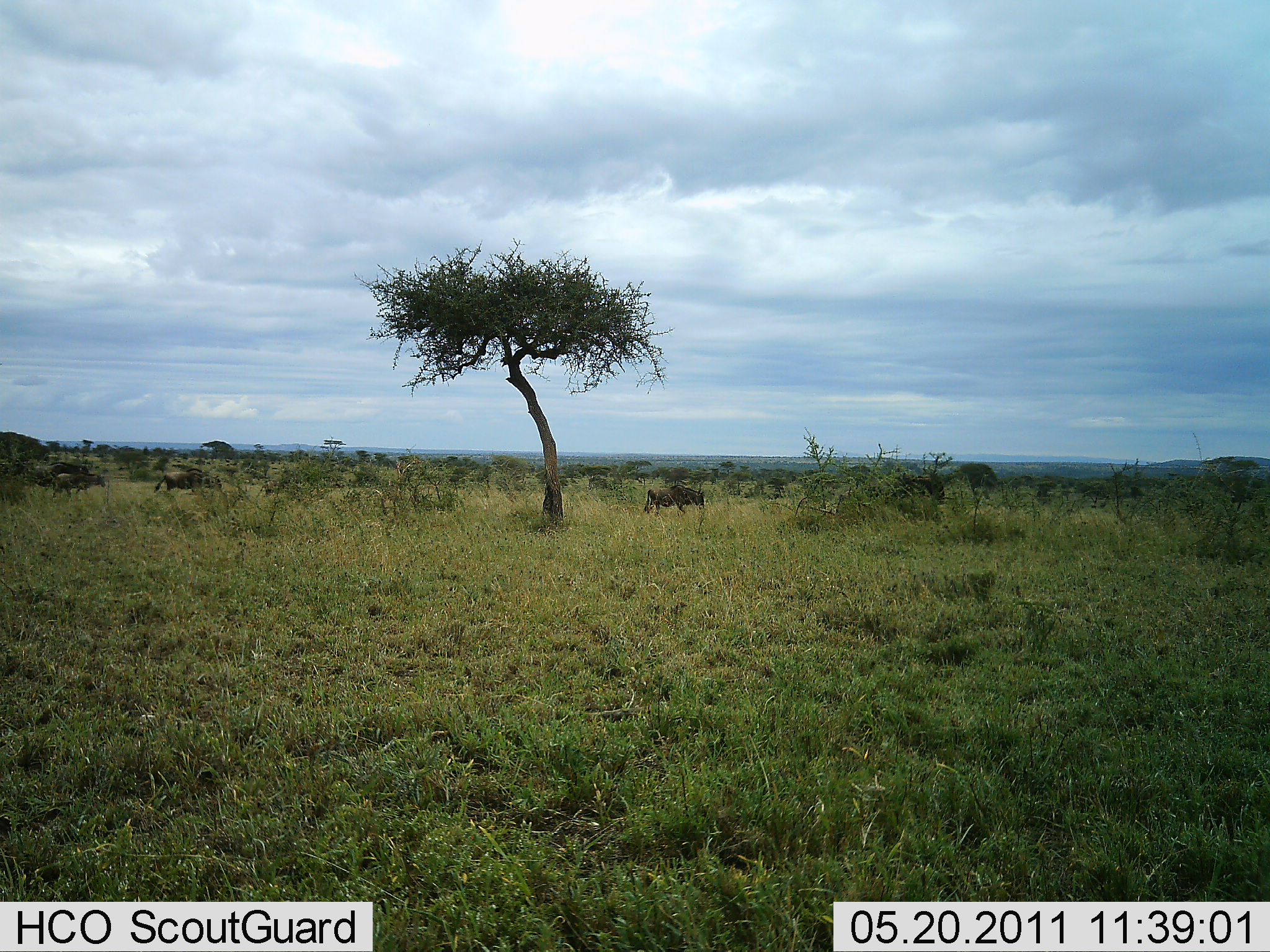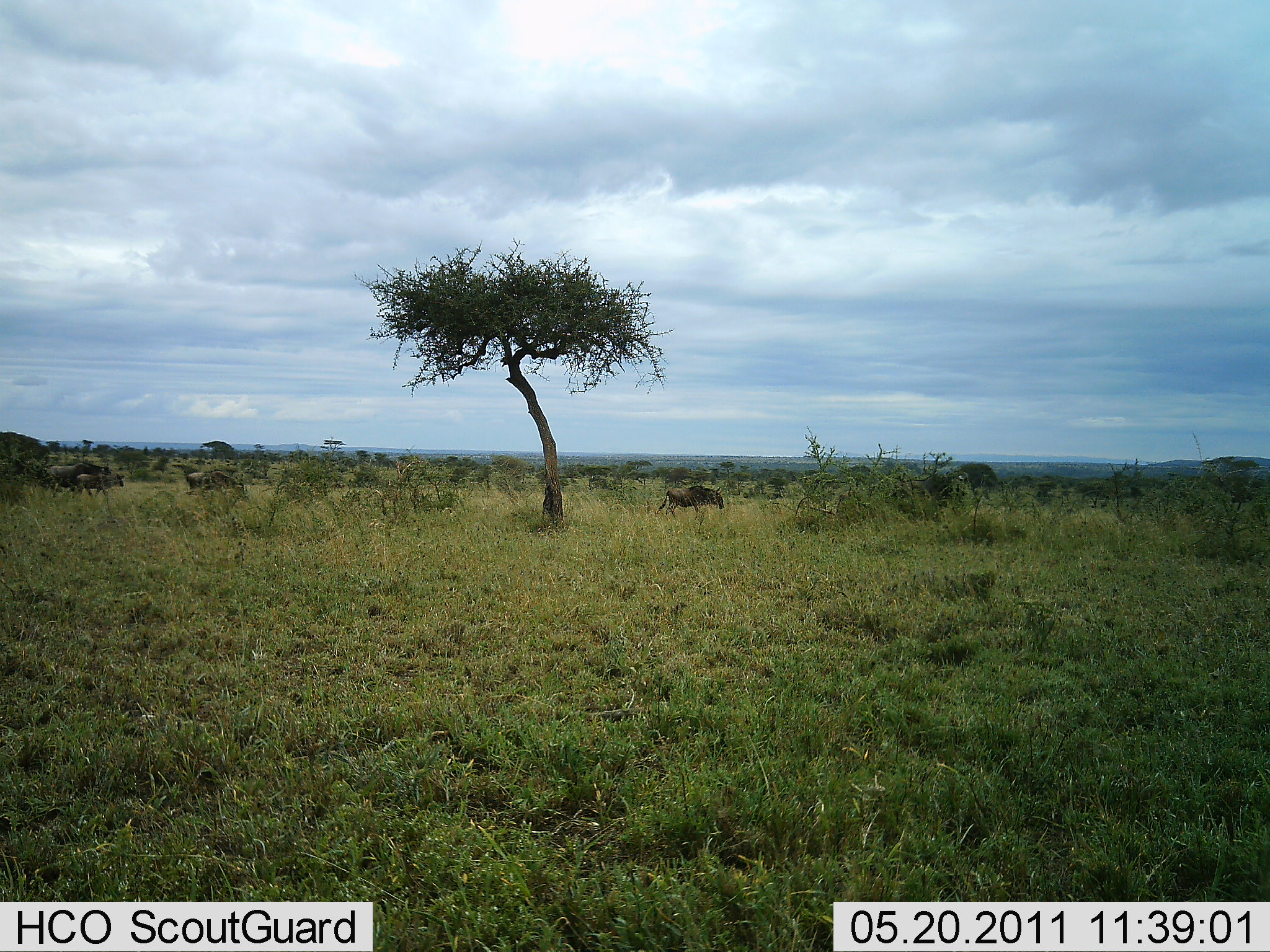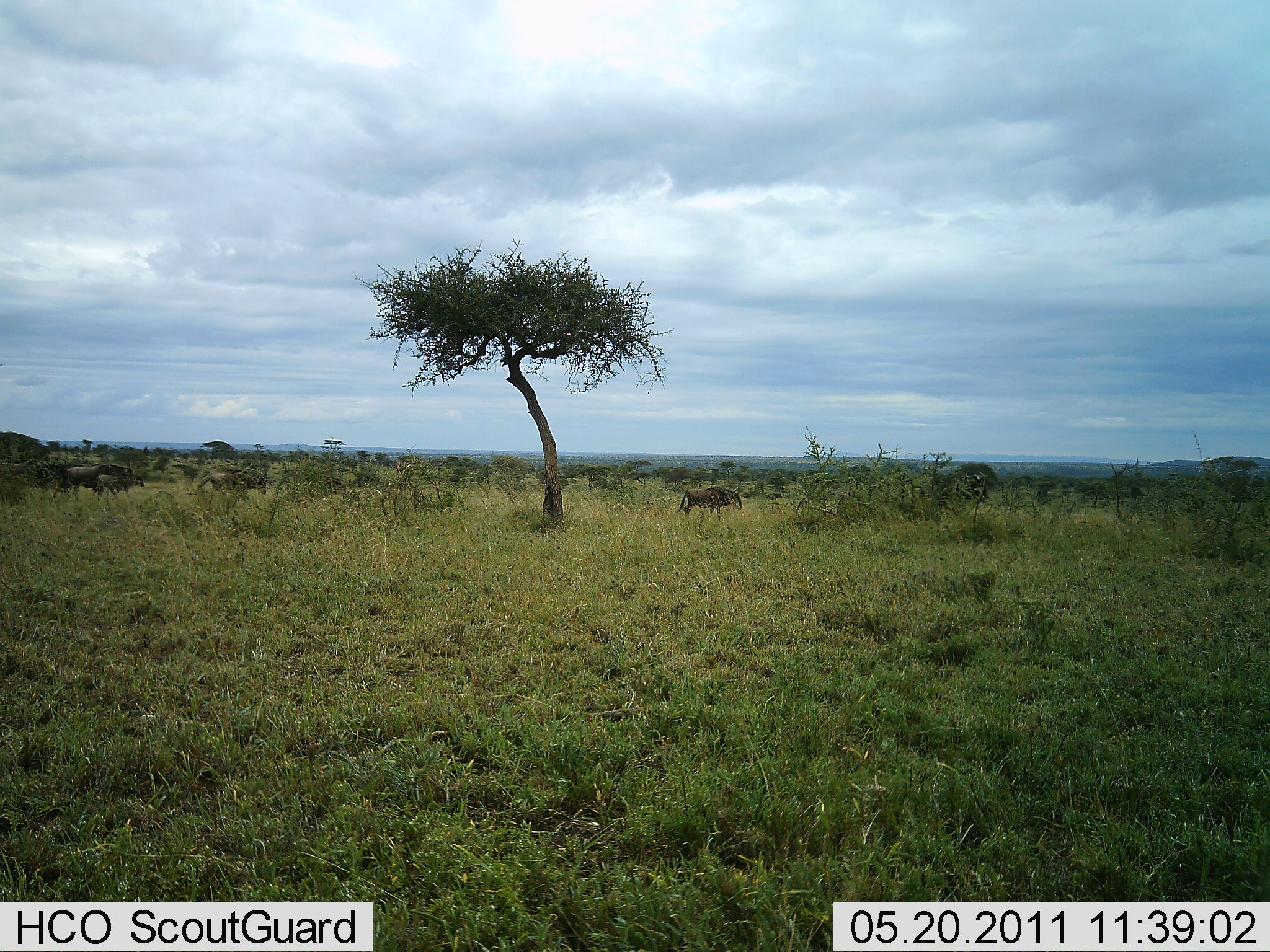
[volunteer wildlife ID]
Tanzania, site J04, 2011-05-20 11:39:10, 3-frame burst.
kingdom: Animalia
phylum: Chordata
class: Mammalia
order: Artiodactyla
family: Bovidae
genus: Connochaetes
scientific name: Connochaetes taurinus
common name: blue wildebeest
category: wildebeest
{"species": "wildebeest (blue wildebeest) (Connochaetes taurinus)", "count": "6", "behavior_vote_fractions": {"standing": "0%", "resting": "0%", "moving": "100%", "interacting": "0%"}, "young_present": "50%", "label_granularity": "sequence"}